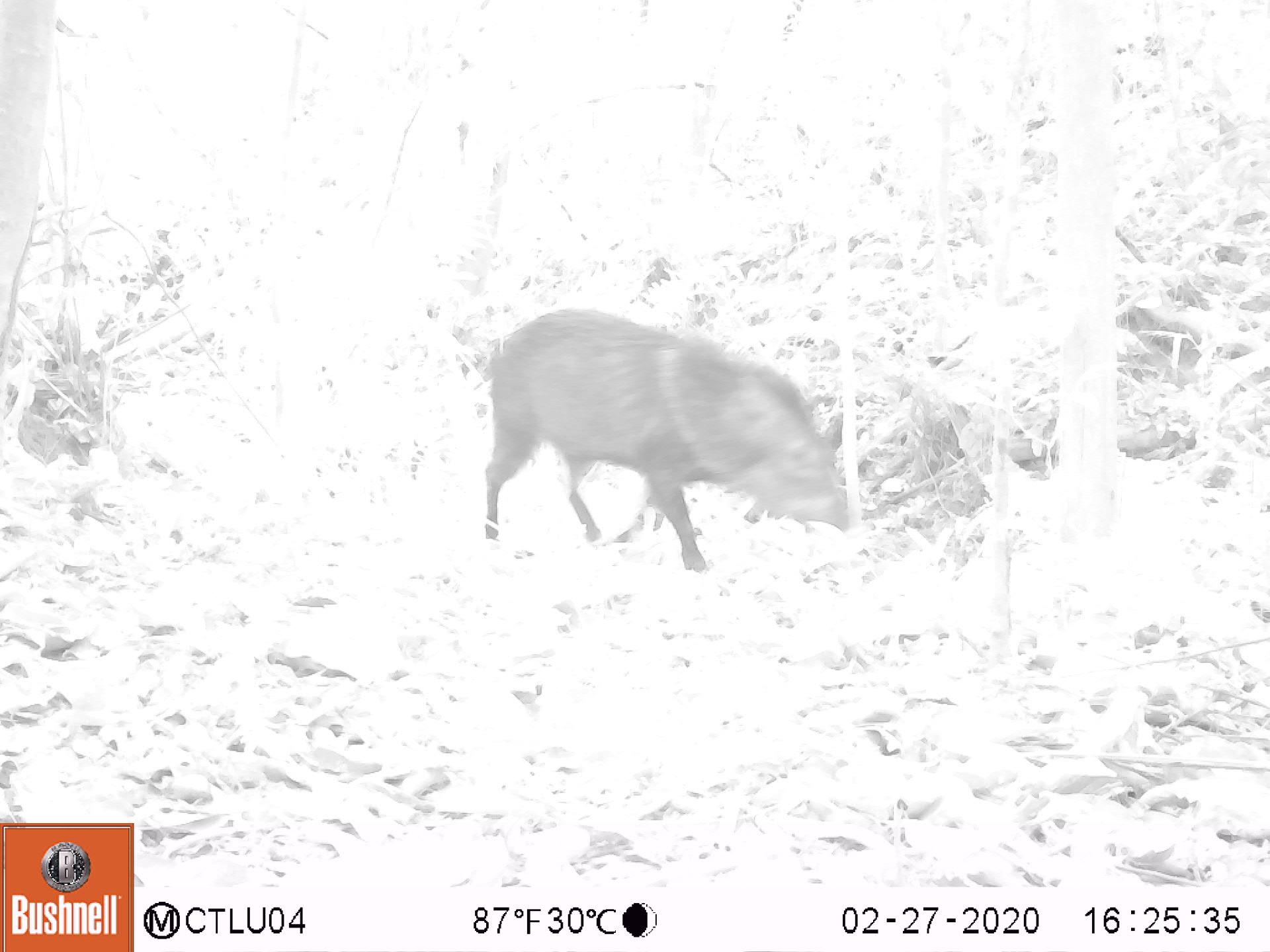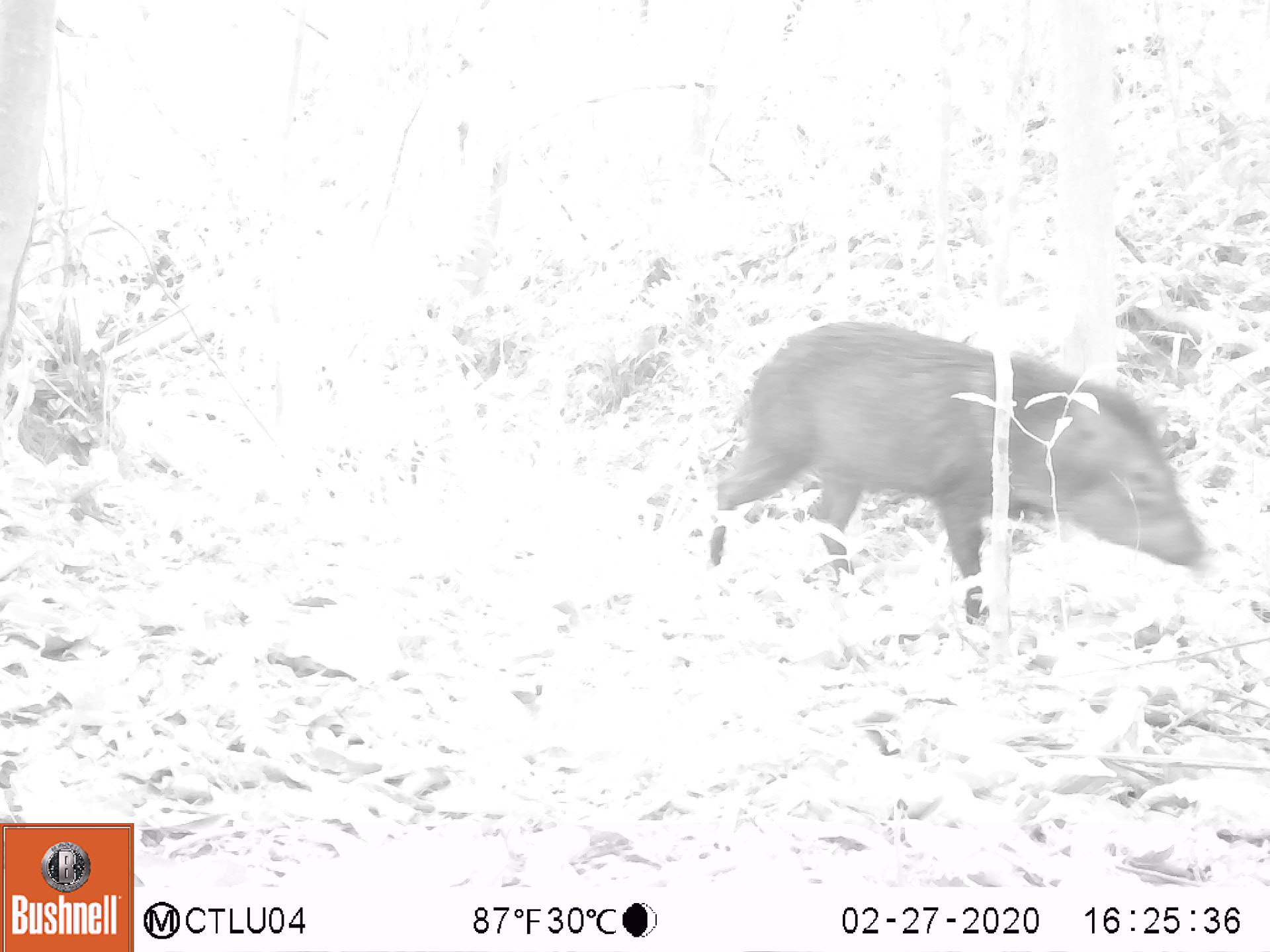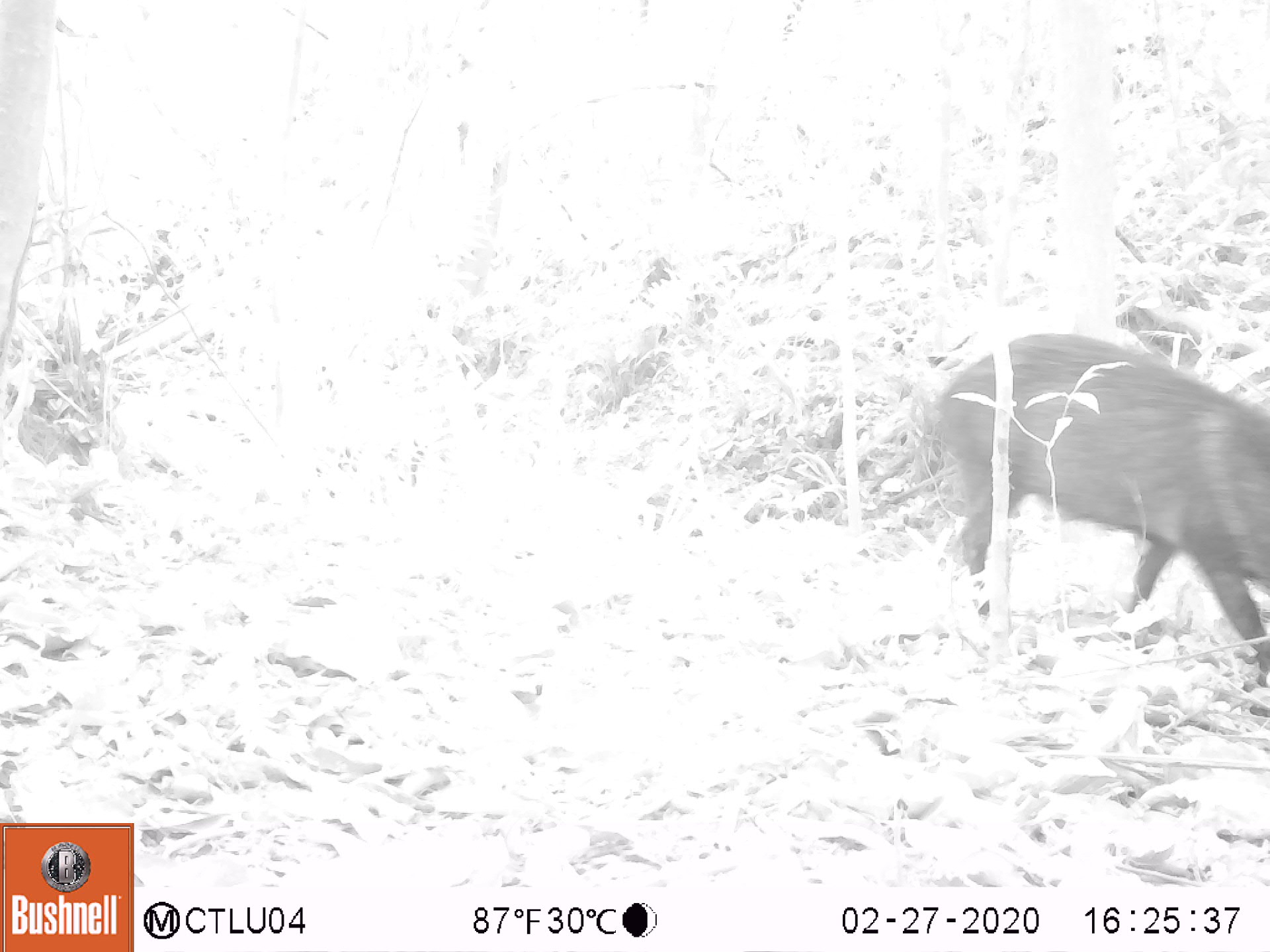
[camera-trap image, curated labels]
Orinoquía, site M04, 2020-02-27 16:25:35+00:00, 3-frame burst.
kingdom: Animalia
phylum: Chordata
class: Mammalia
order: Artiodactyla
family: Tayassuidae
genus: Pecari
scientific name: Pecari tajacu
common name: collared peccary